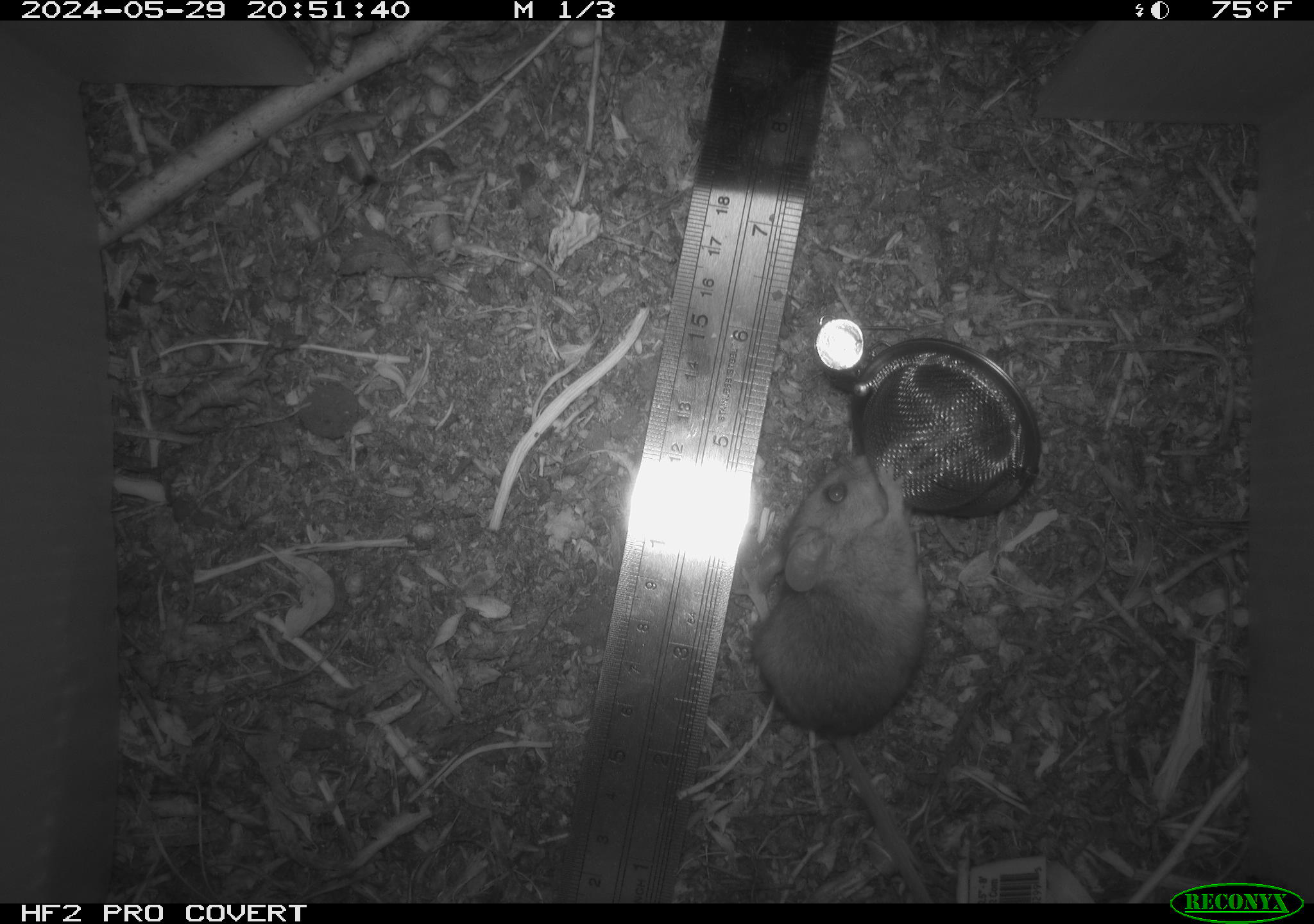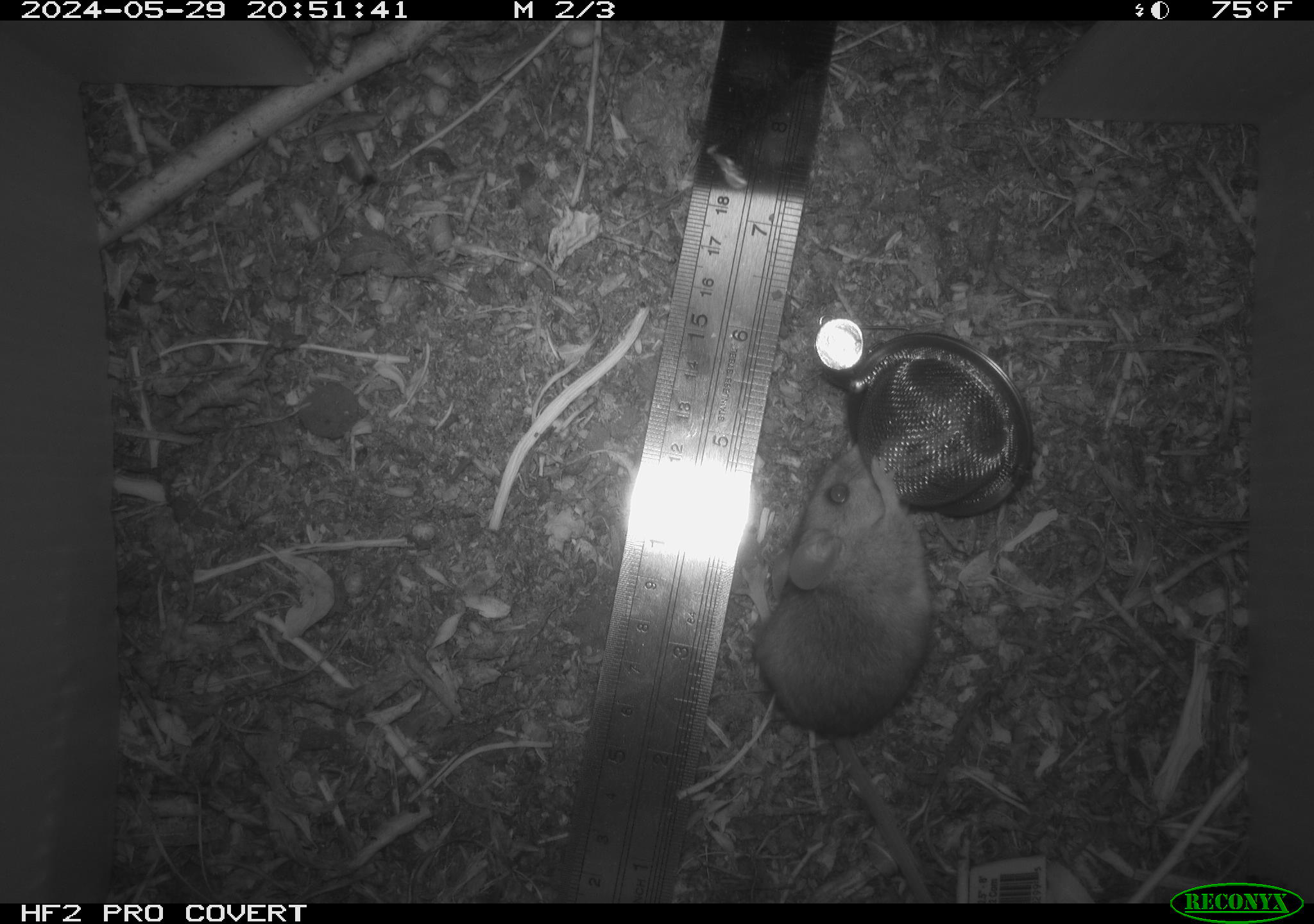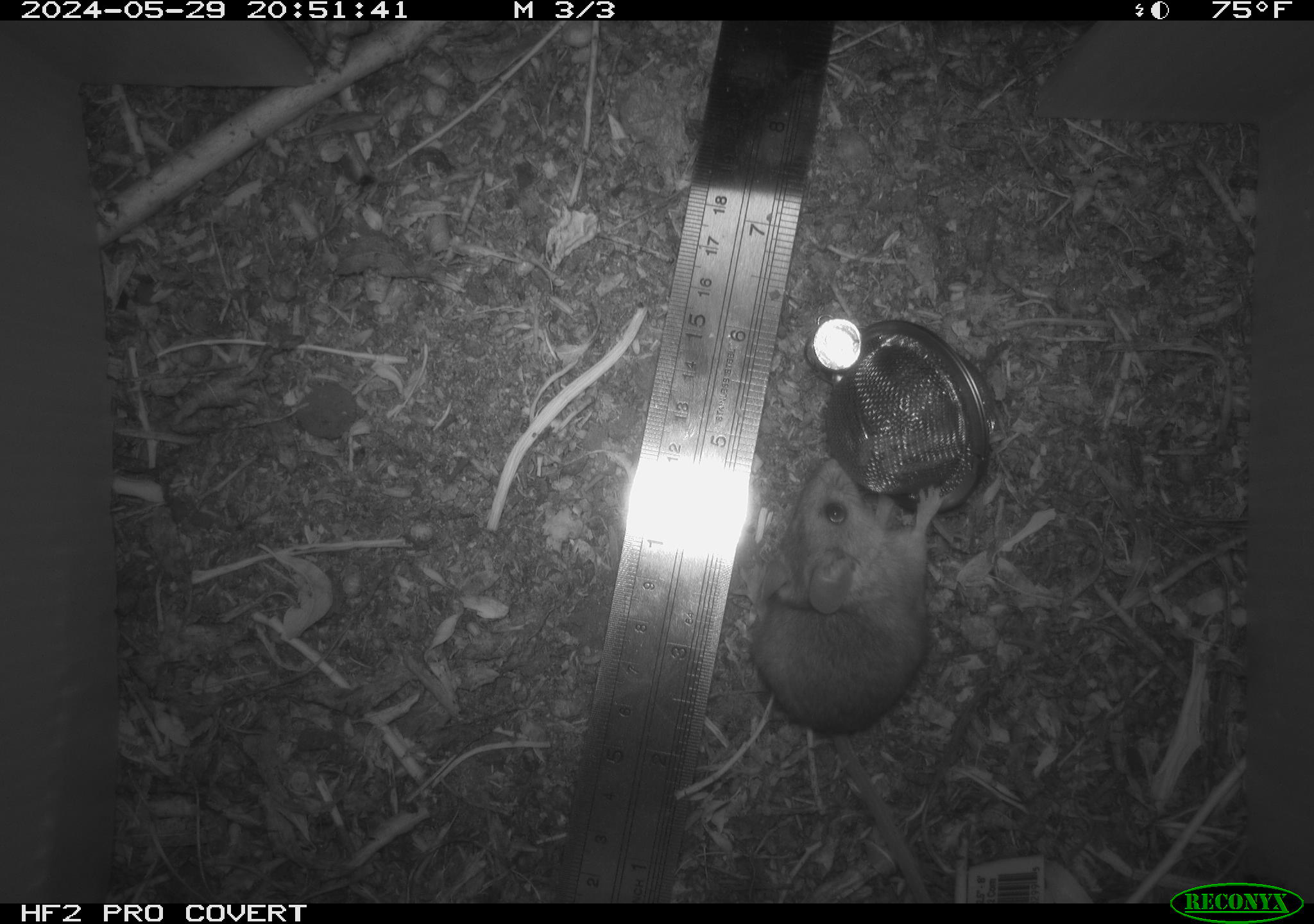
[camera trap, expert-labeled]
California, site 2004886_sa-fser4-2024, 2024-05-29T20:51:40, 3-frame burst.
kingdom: Animalia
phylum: Chordata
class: Mammalia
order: Rodentia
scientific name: Rodentia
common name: rodent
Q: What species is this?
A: Rodent (Rodentia).